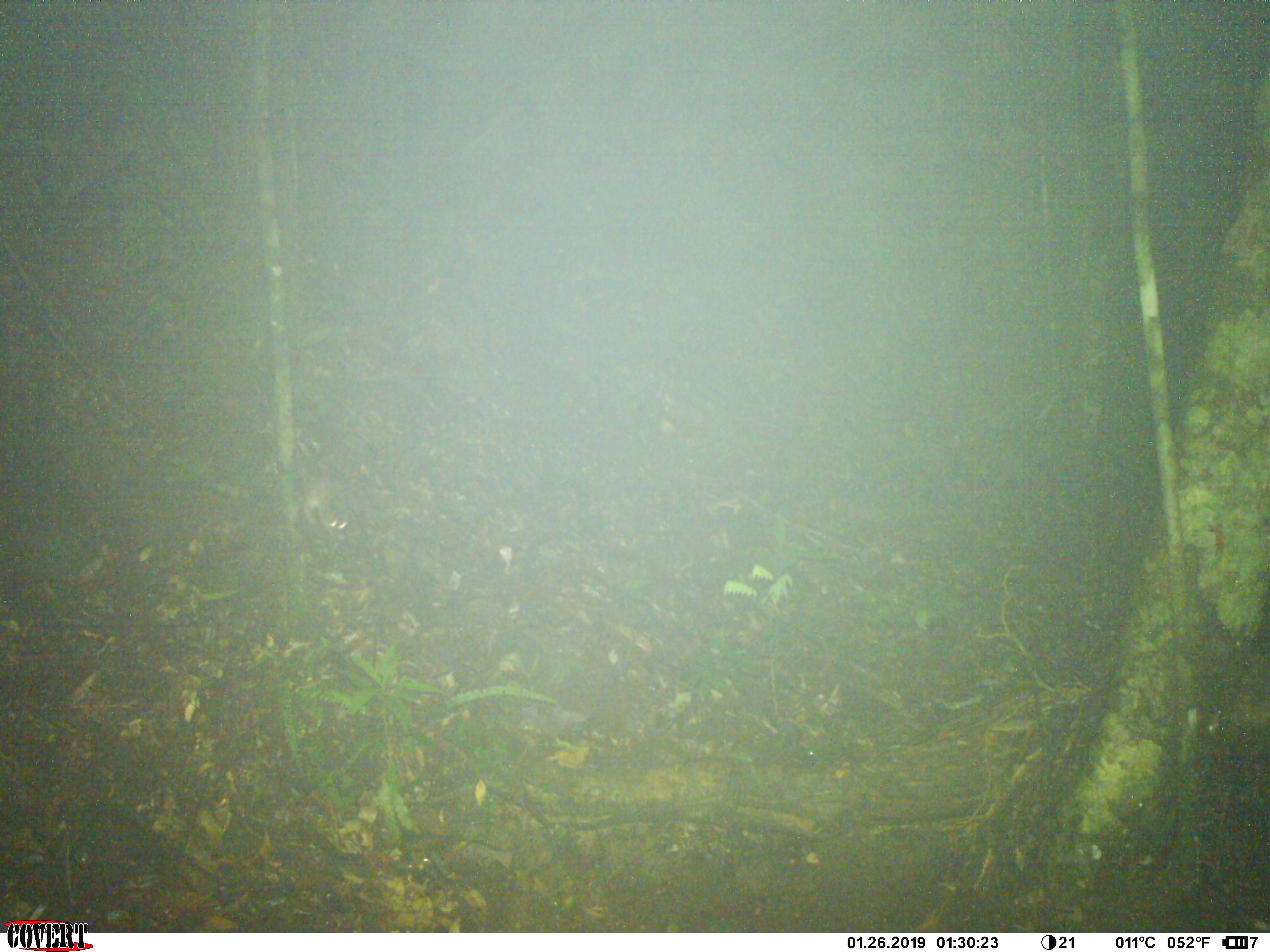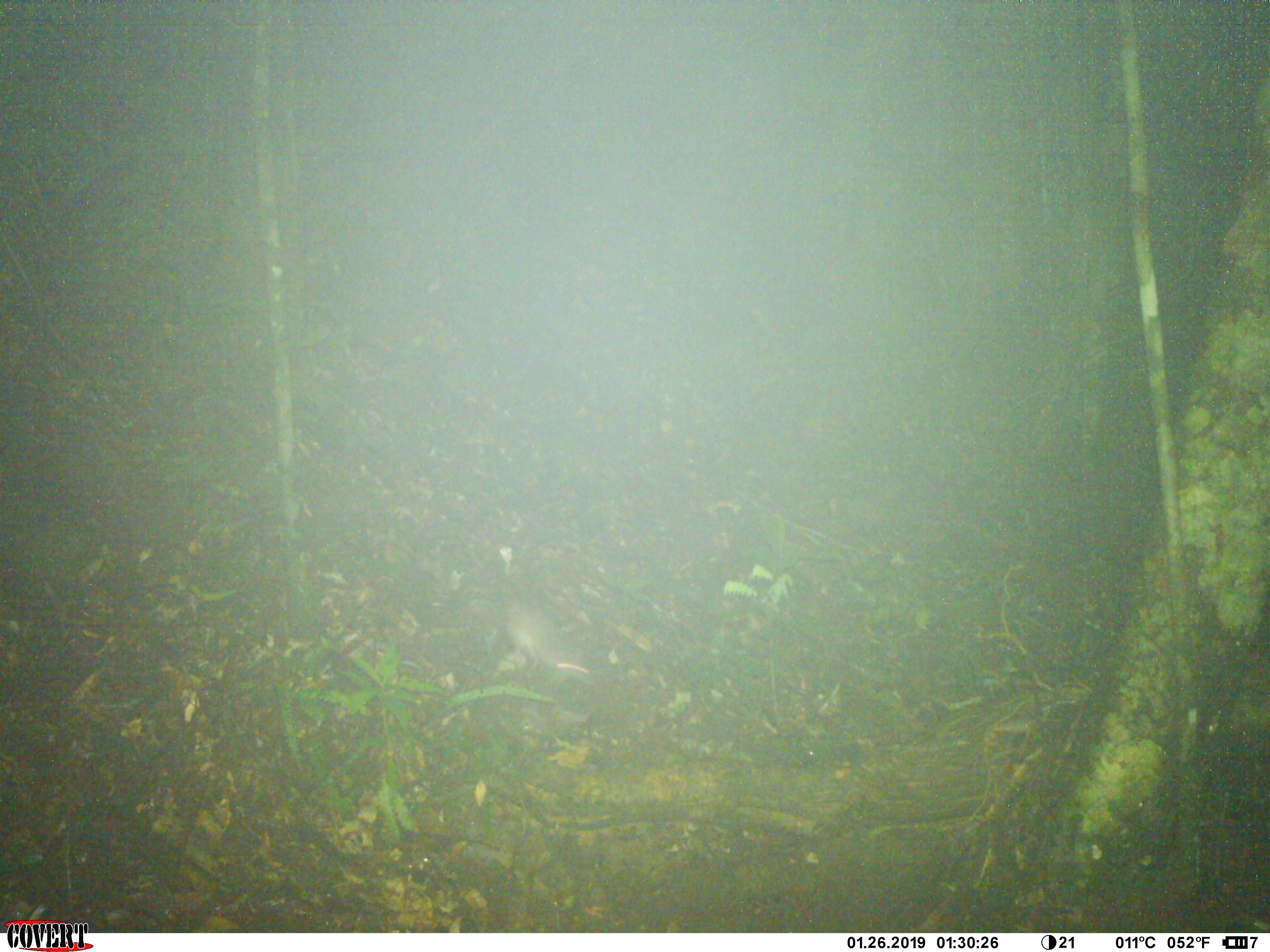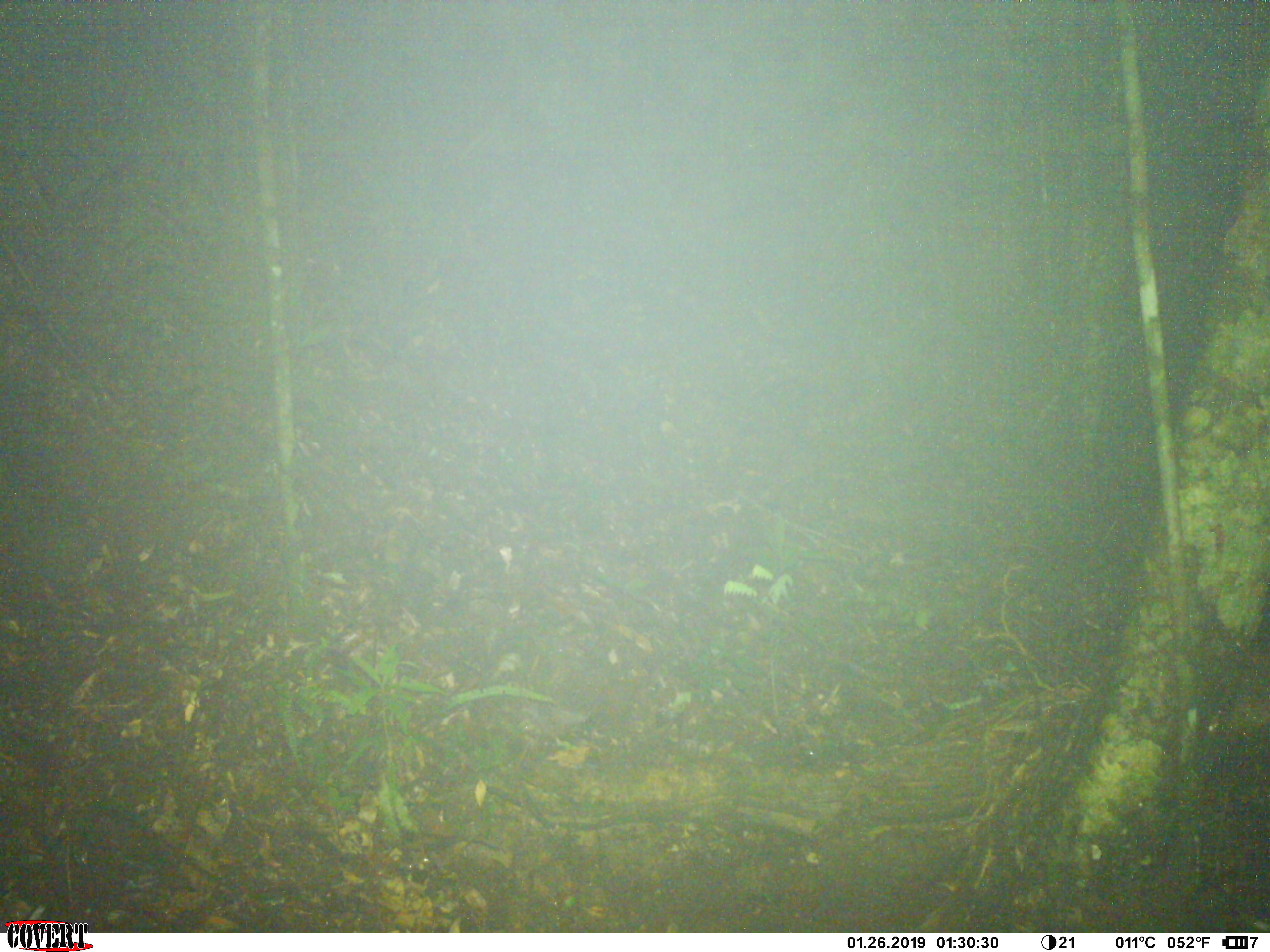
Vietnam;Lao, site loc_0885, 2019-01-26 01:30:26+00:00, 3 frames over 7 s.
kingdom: Animalia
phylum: Chordata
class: Mammalia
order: Rodentia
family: Muridae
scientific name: Muridae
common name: old-world mice and rats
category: unidentified murid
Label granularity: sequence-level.